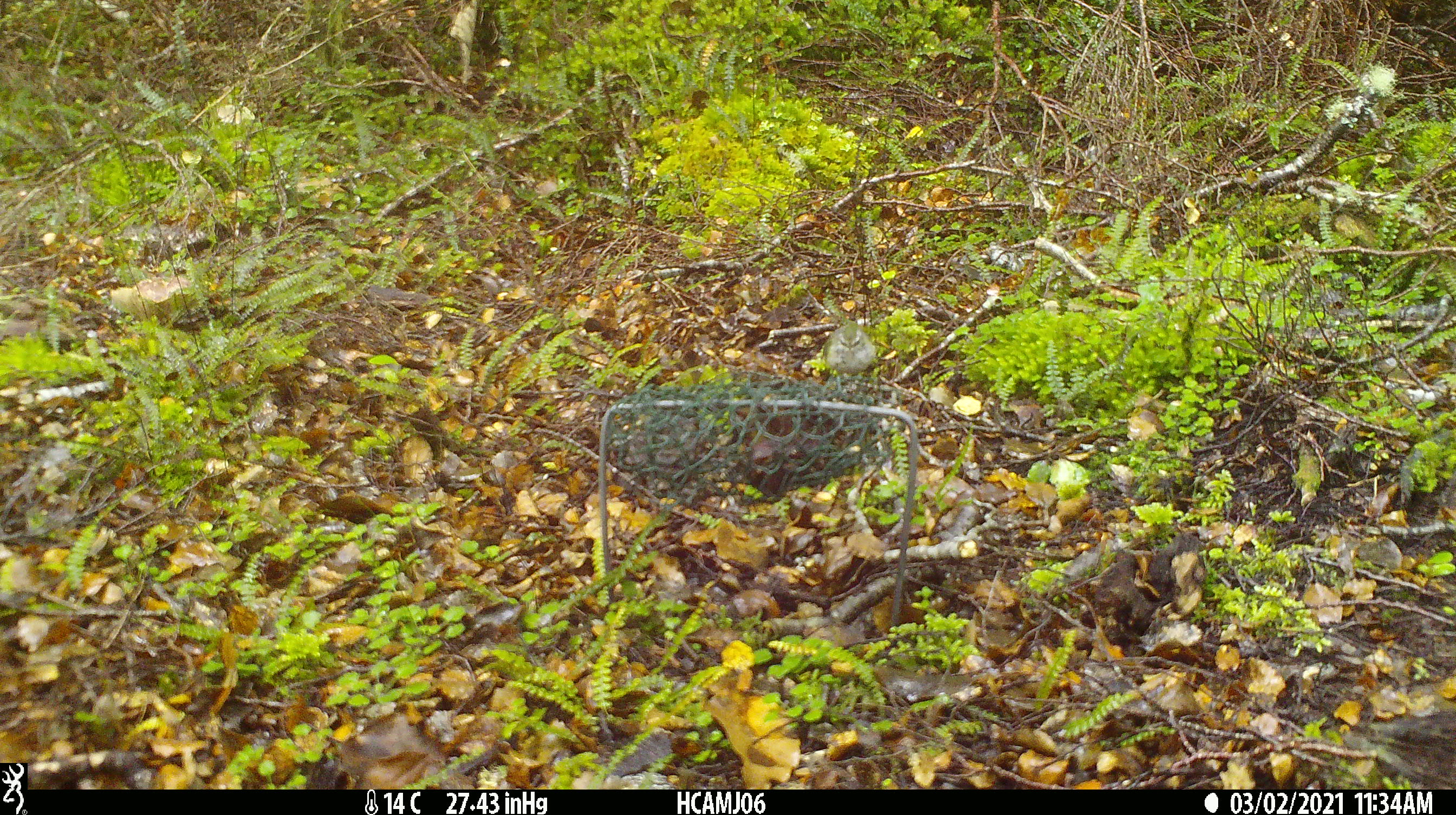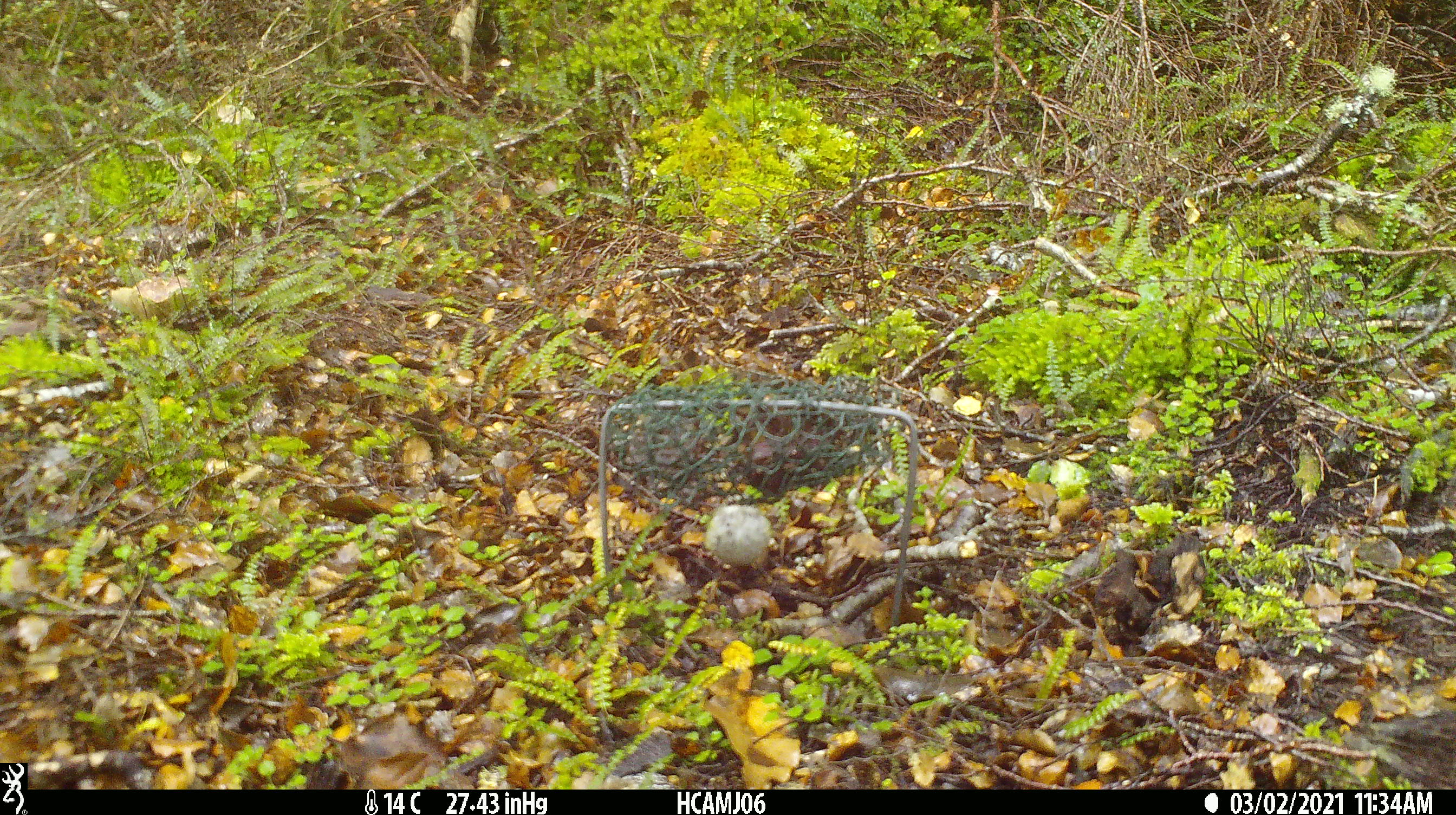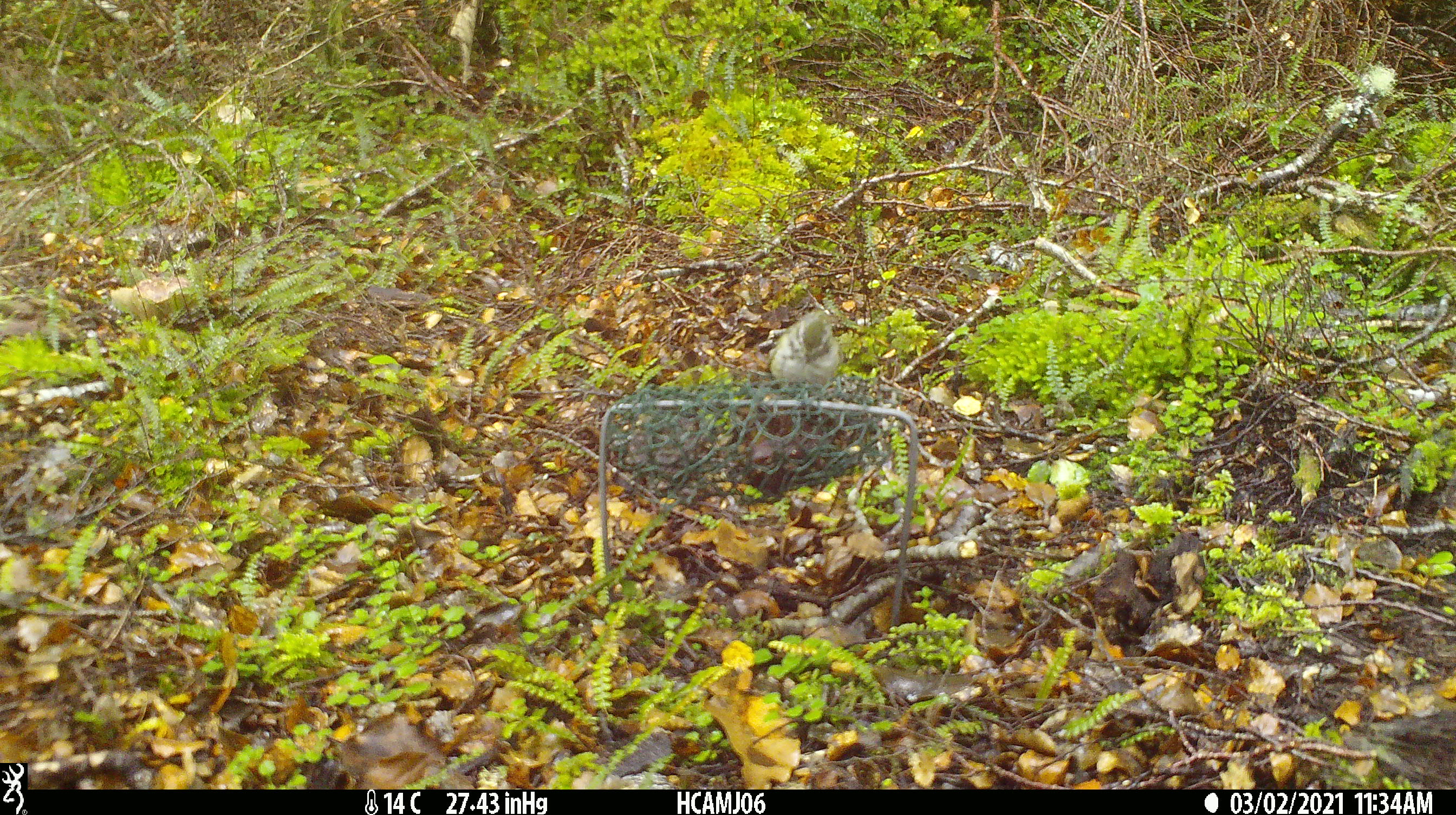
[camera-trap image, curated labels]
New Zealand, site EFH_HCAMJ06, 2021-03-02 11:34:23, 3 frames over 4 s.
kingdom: Animalia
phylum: Chordata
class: Aves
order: Passeriformes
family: Acanthisittidae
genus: Acanthisitta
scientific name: Acanthisitta chloris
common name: rifleman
Rifleman (Acanthisitta chloris).